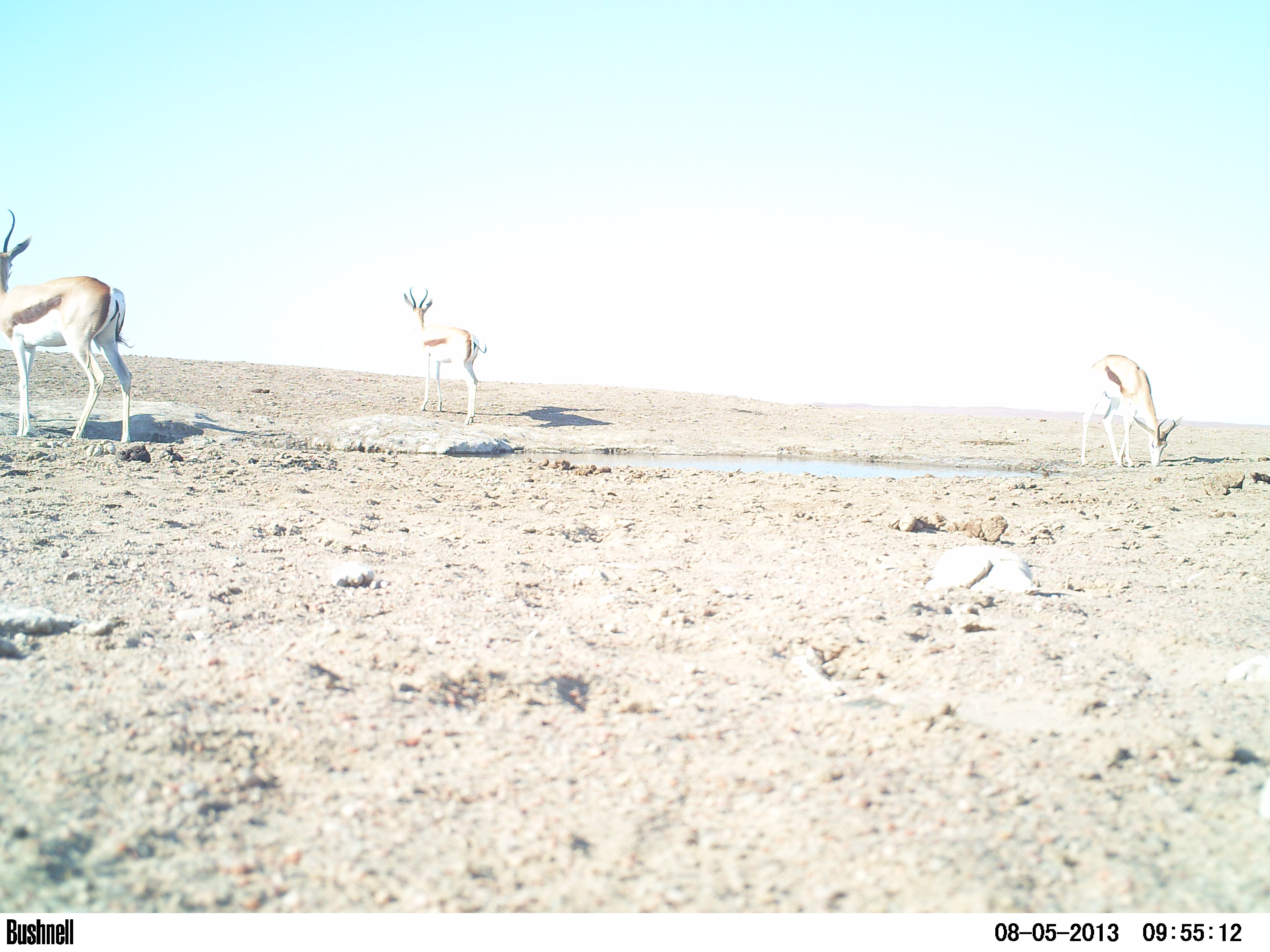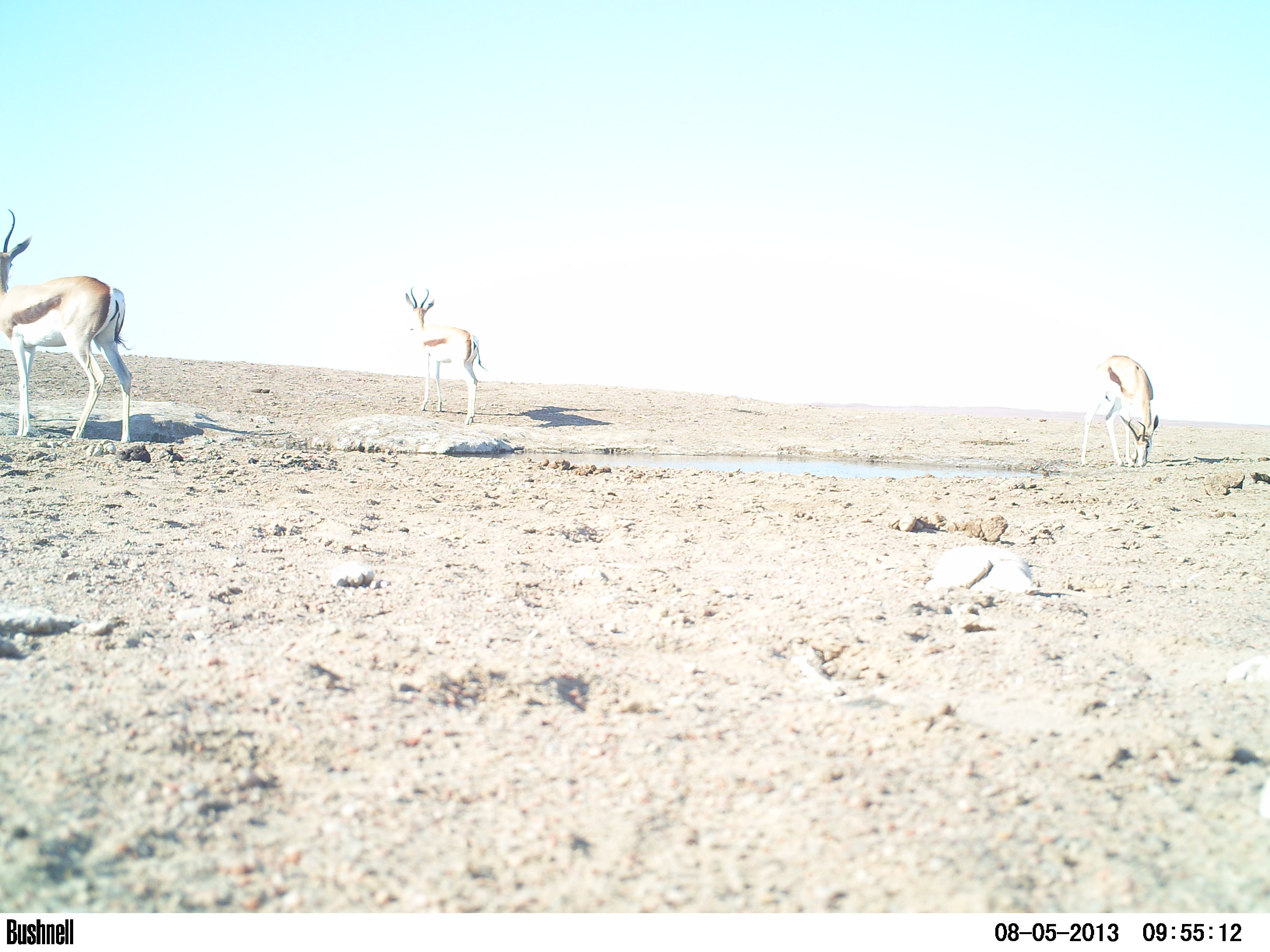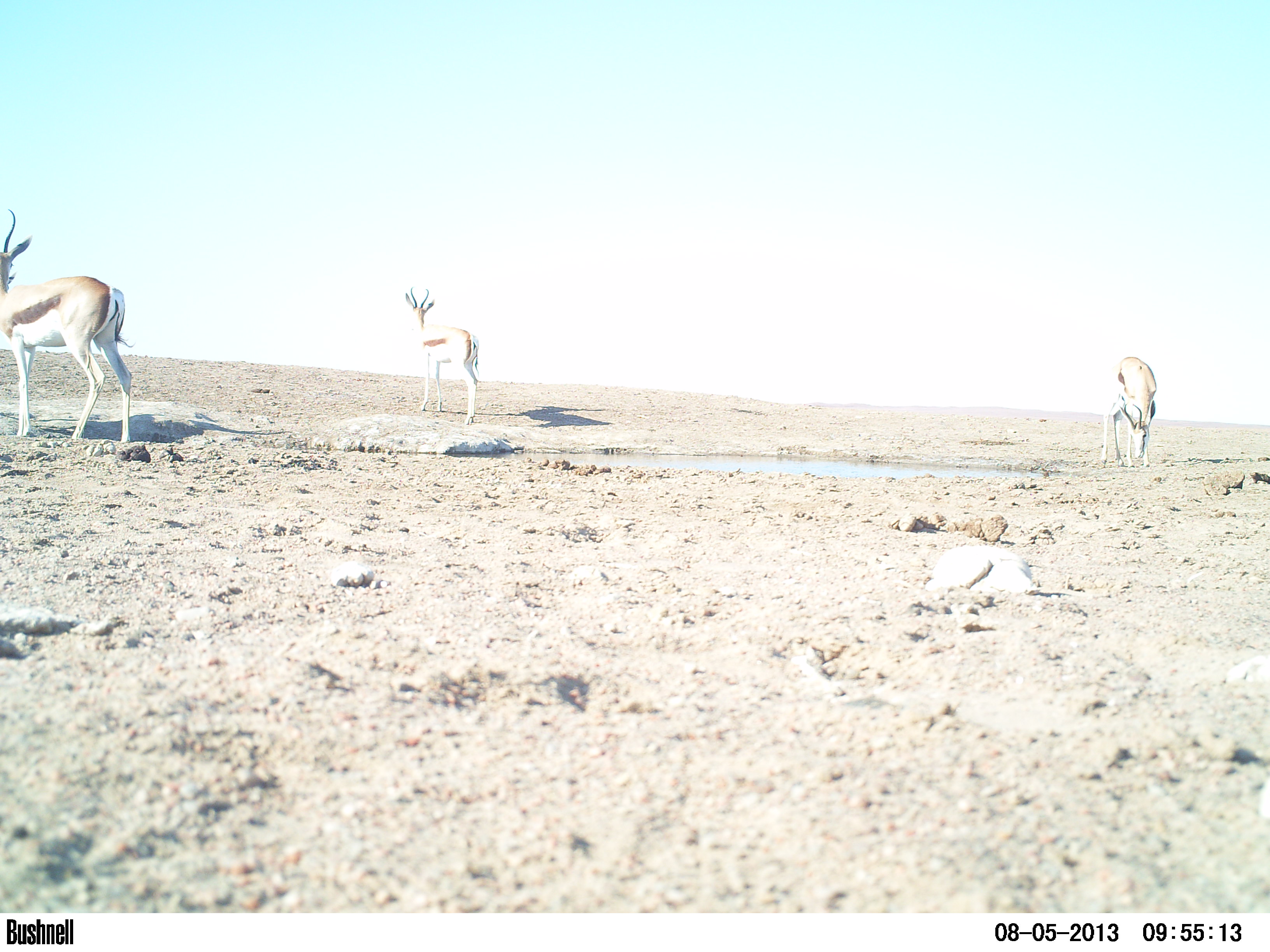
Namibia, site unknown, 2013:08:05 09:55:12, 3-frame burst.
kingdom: Animalia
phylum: Chordata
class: Mammalia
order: Artiodactyla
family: Bovidae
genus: Antidorcas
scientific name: Antidorcas marsupialis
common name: springbok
Antidorcas marsupialis (springbok).